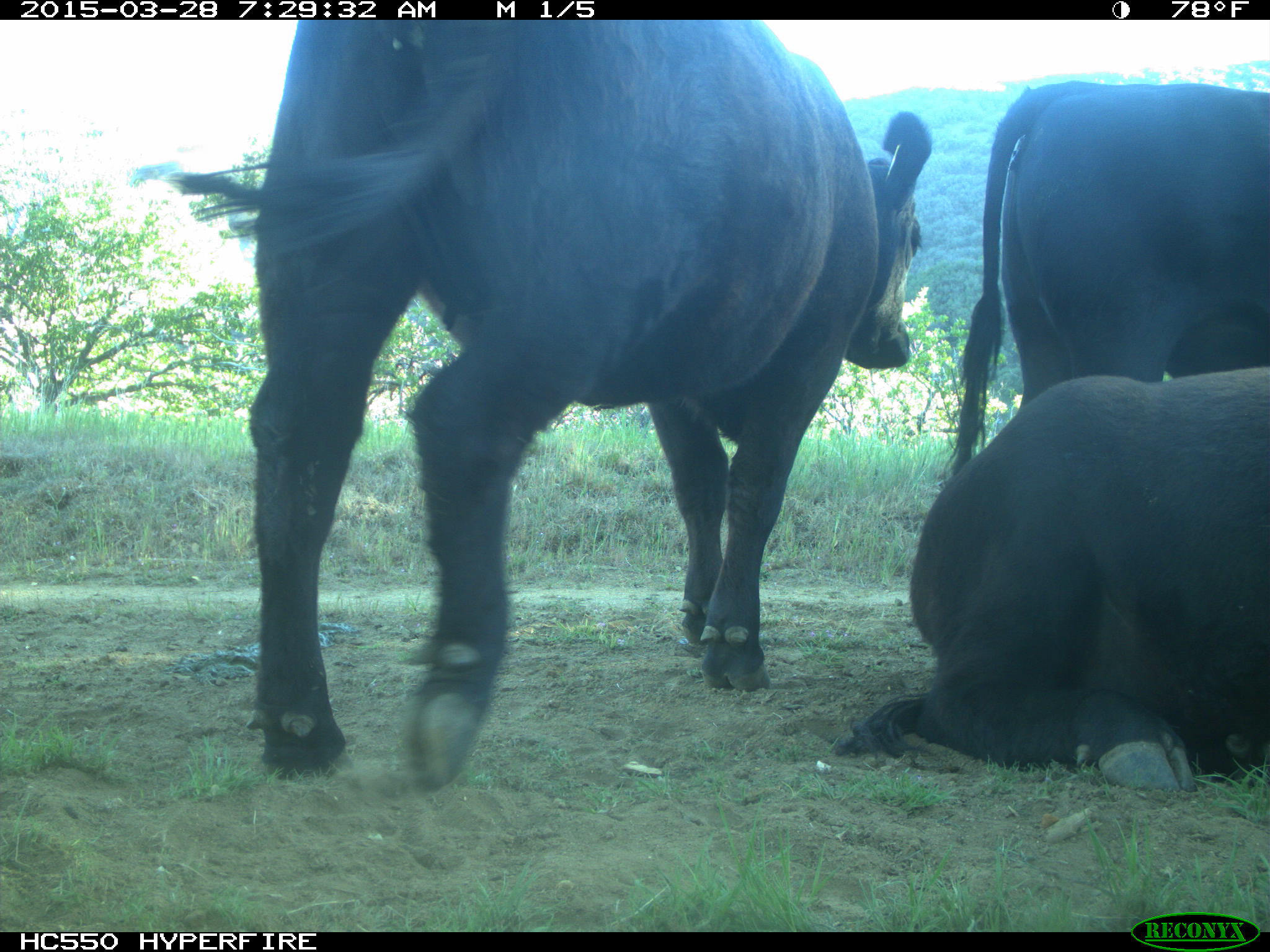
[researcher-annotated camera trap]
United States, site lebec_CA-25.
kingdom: Animalia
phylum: Chordata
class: Mammalia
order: Artiodactyla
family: Bovidae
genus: Bos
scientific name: Bos taurus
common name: domestic cow